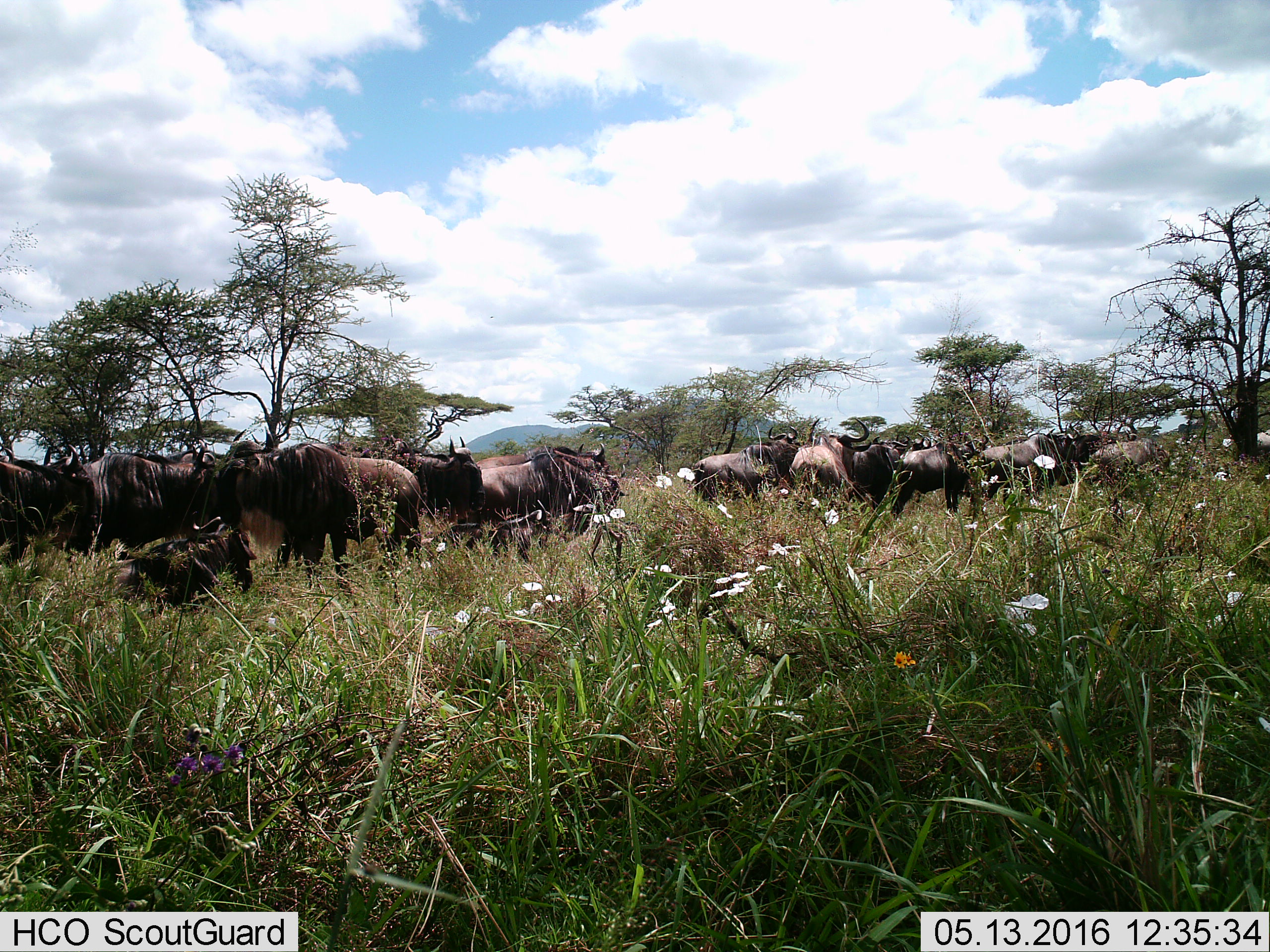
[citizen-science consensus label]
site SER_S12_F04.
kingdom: Animalia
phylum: Chordata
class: Mammalia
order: Artiodactyla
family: Bovidae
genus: Connochaetes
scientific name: Connochaetes taurinus taurinus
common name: blue wildebeest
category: wildebeestblue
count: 11-50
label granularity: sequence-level